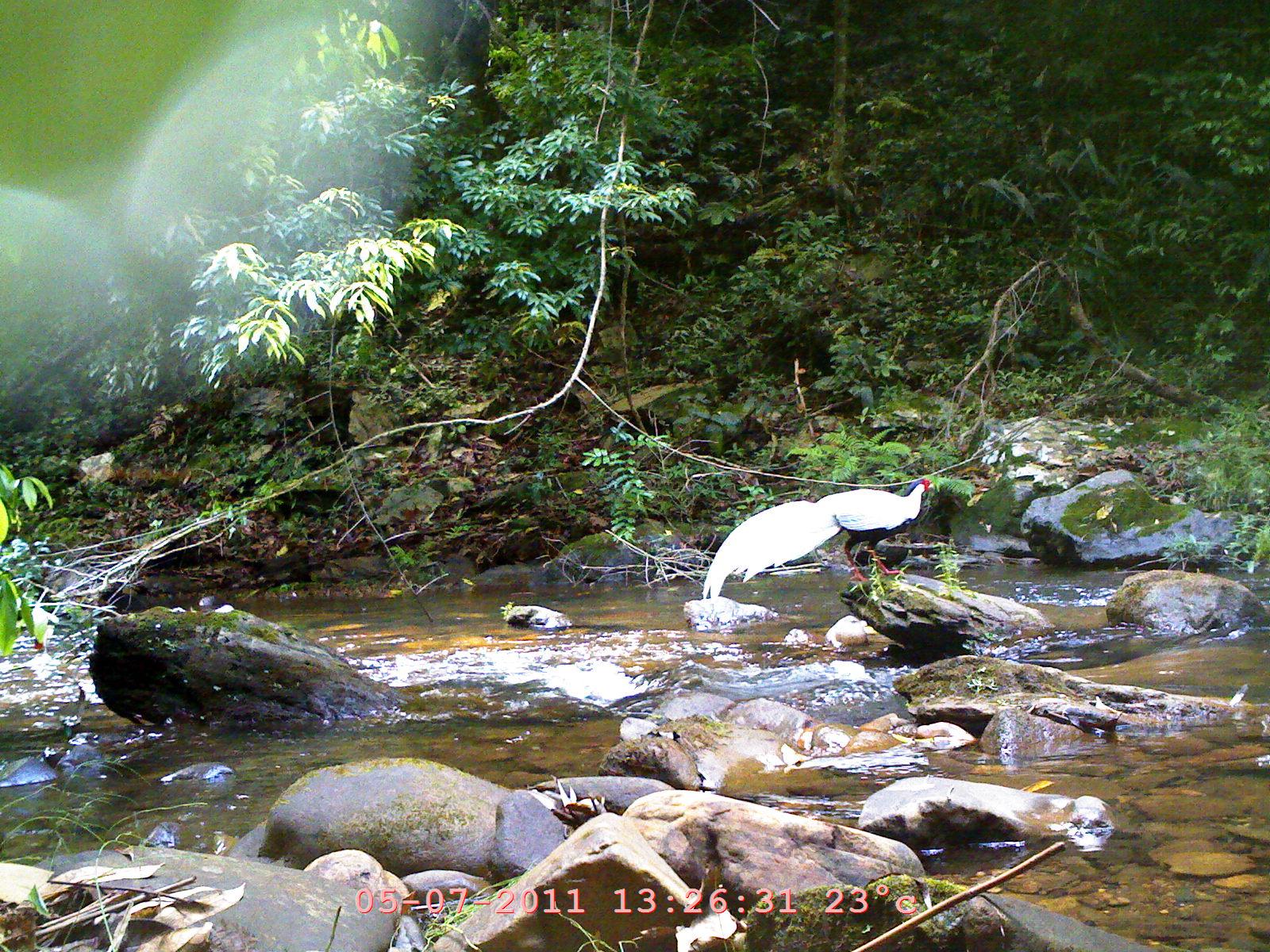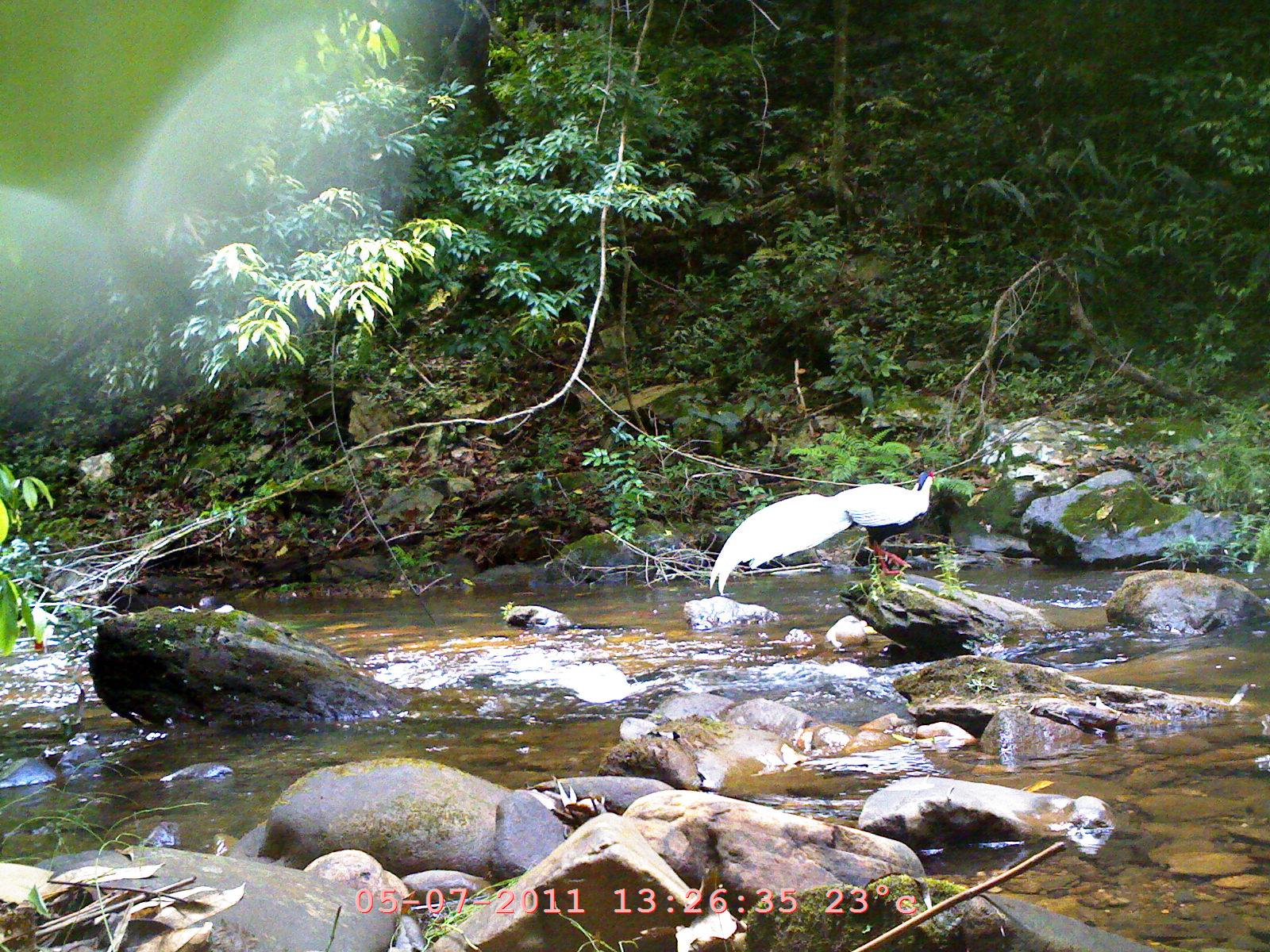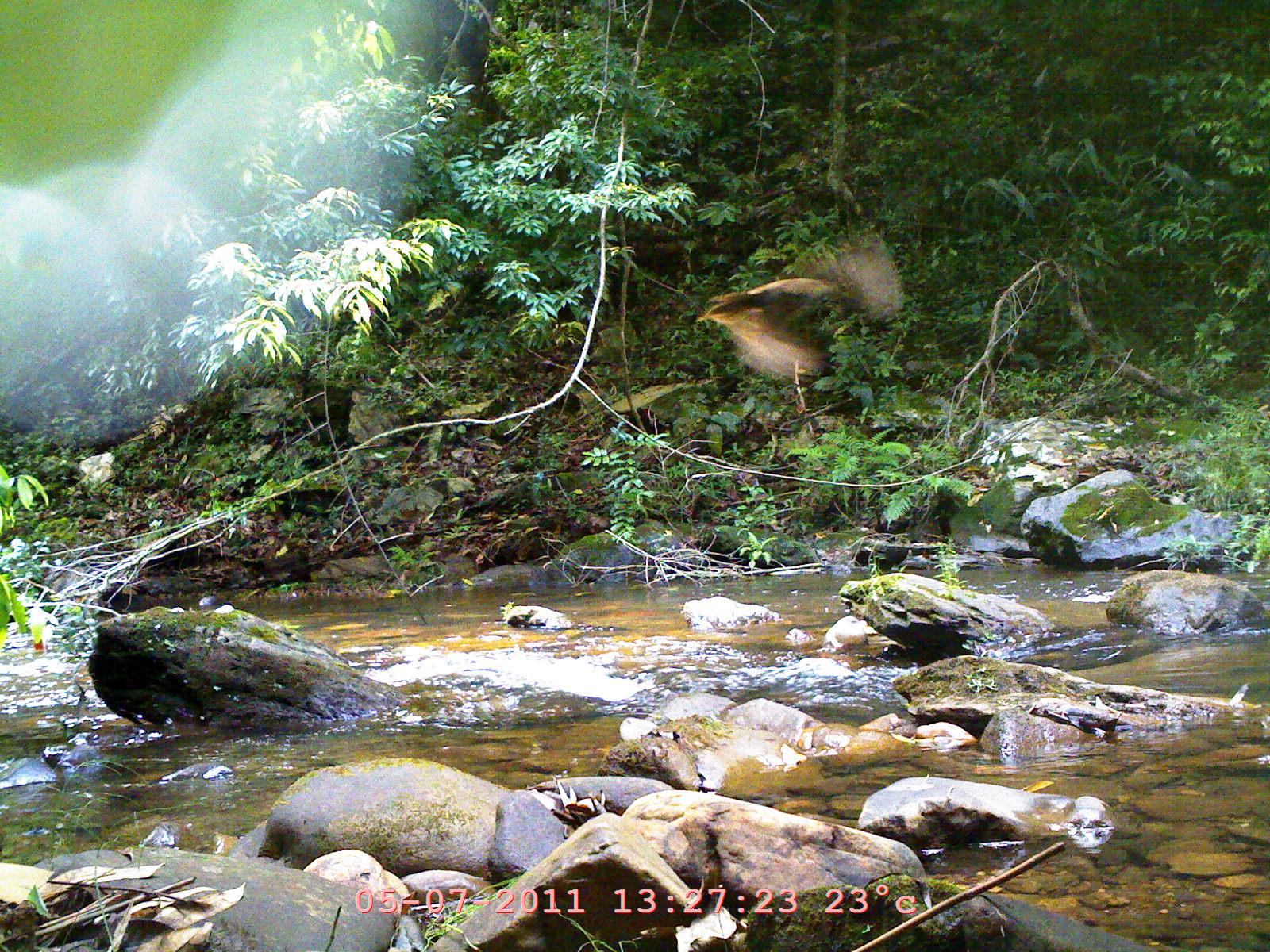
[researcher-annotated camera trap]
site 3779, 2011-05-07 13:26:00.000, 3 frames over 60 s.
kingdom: Animalia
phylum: Chordata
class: Aves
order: Galliformes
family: Phasianidae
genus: Lophura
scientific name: Lophura nycthemera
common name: silver pheasant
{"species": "Lophura nycthemera (silver pheasant)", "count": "1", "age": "adult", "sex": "male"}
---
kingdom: Animalia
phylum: Chordata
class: Aves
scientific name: Aves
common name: bird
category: unknown bird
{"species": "unknown bird (bird) (Aves)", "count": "1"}